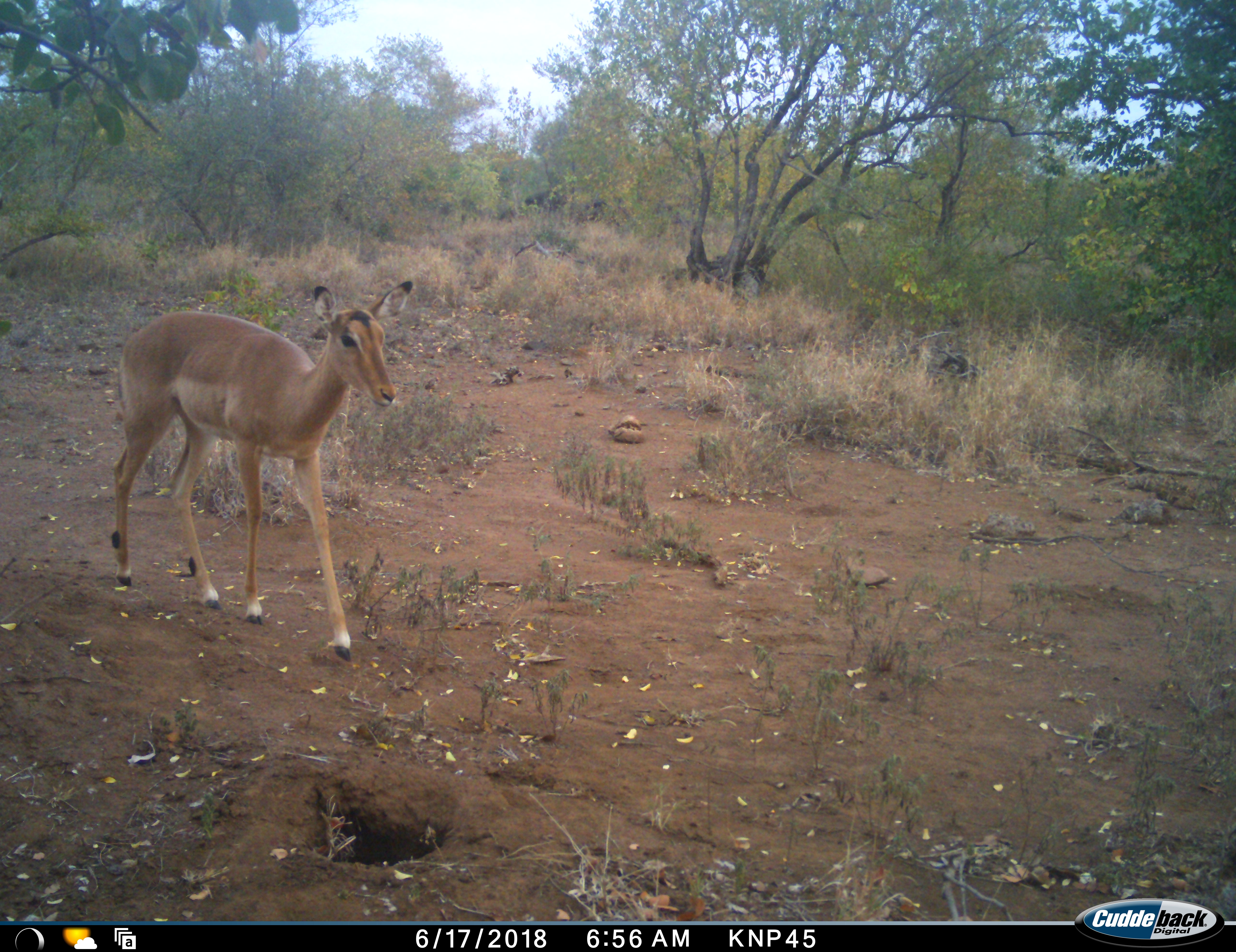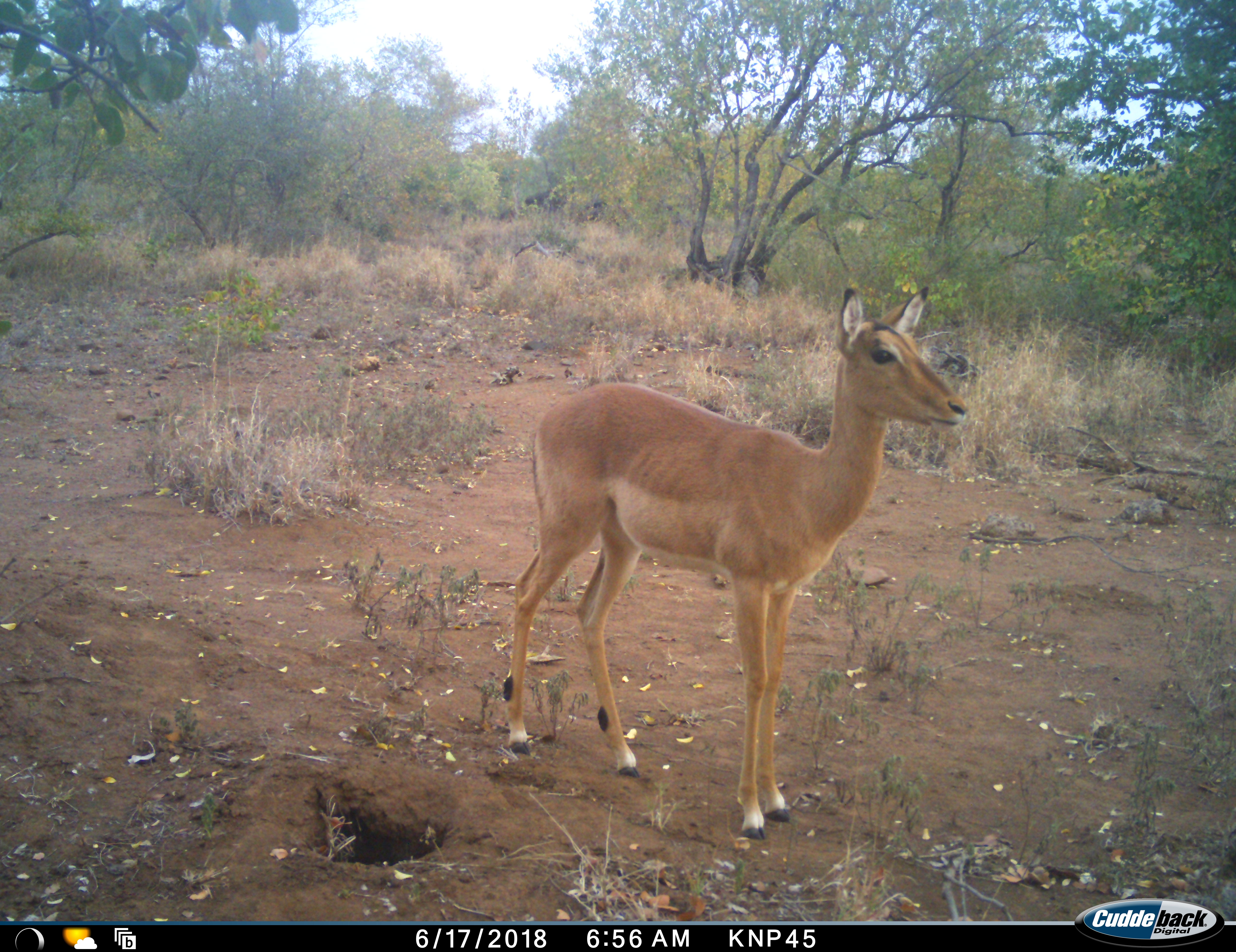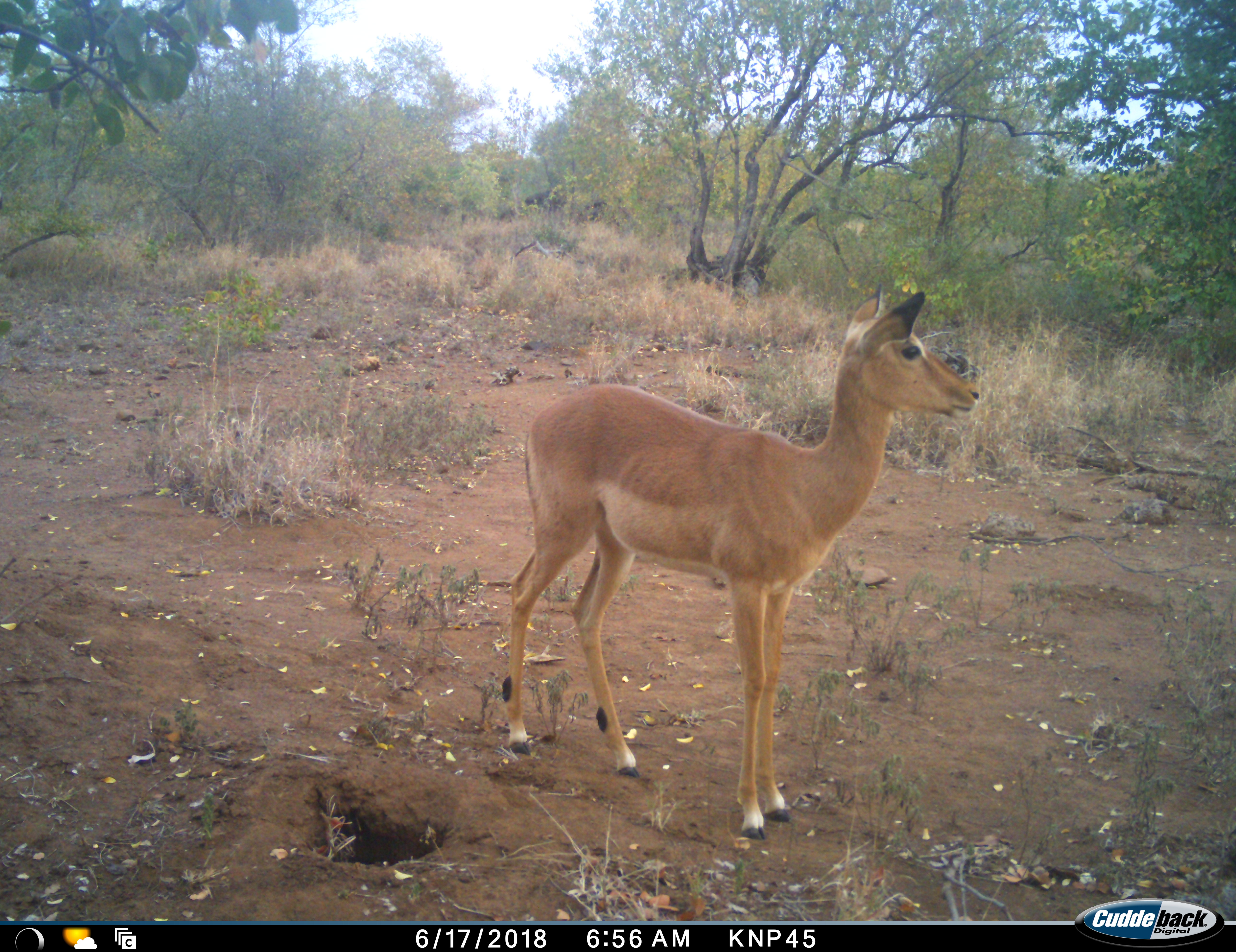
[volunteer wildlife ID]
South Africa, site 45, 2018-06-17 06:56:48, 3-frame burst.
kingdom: Animalia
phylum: Chordata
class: Mammalia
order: Artiodactyla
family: Bovidae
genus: Aepyceros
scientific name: Aepyceros melampus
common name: impala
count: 1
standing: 20%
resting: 0%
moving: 90%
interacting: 0%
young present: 0%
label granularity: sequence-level